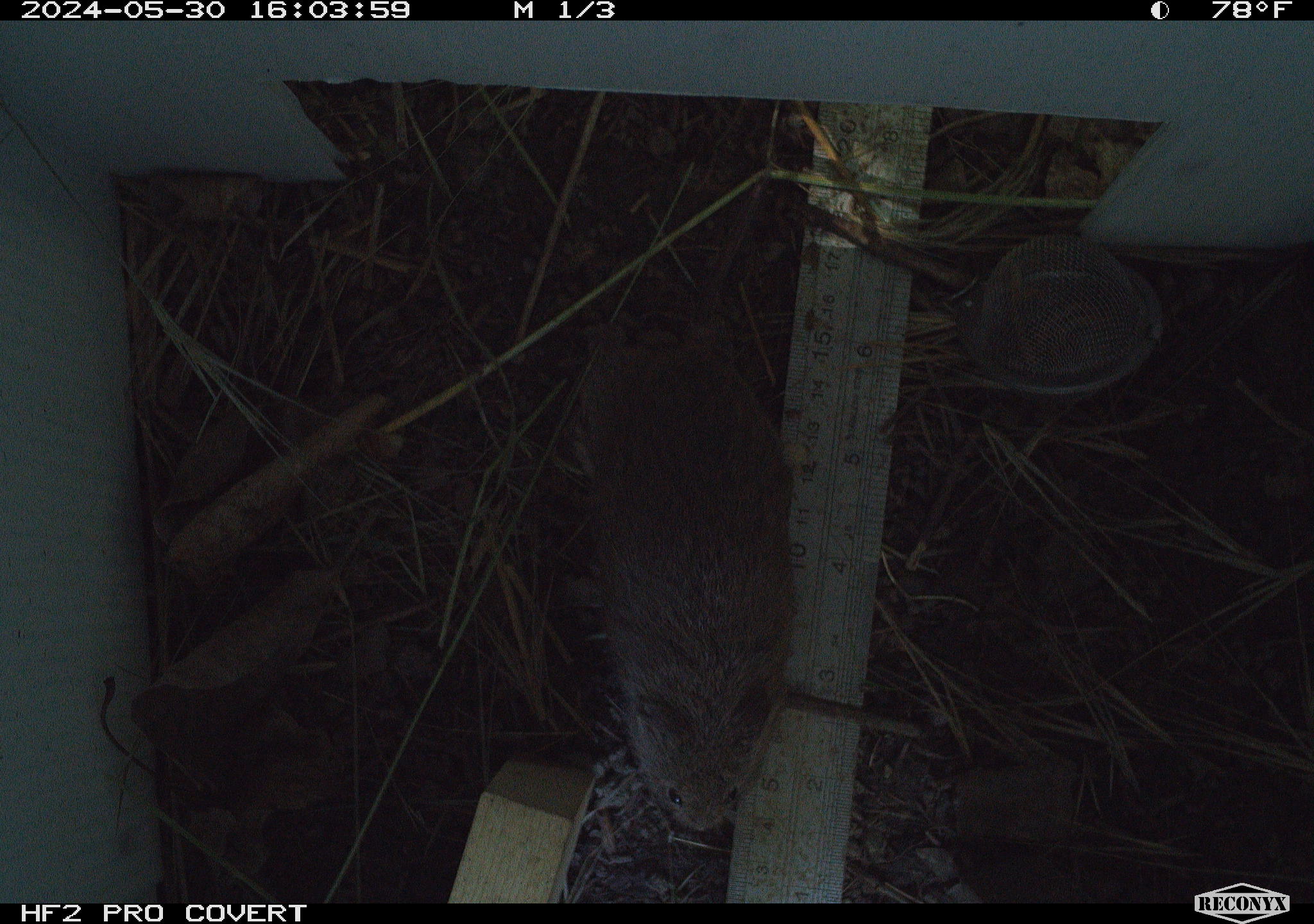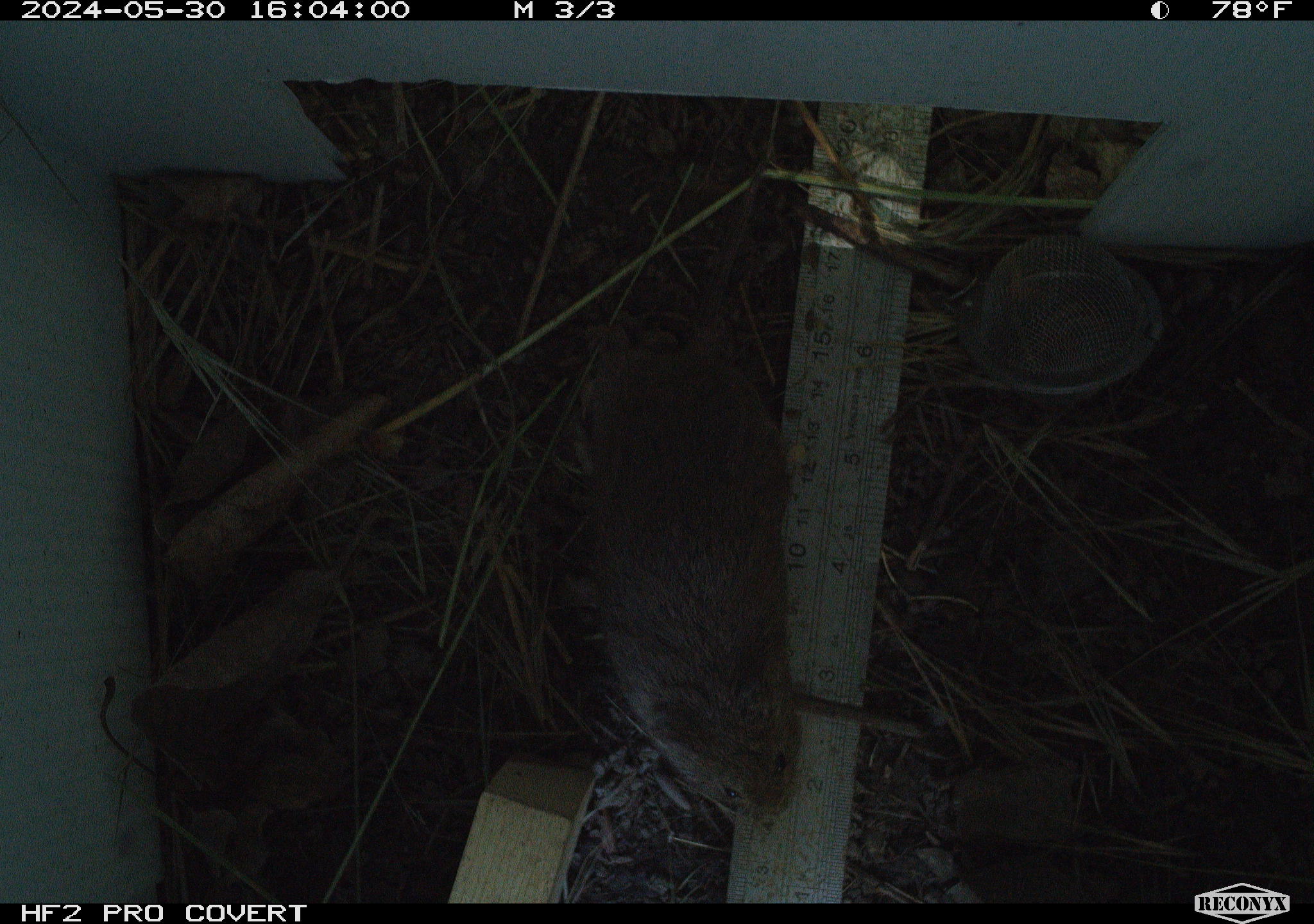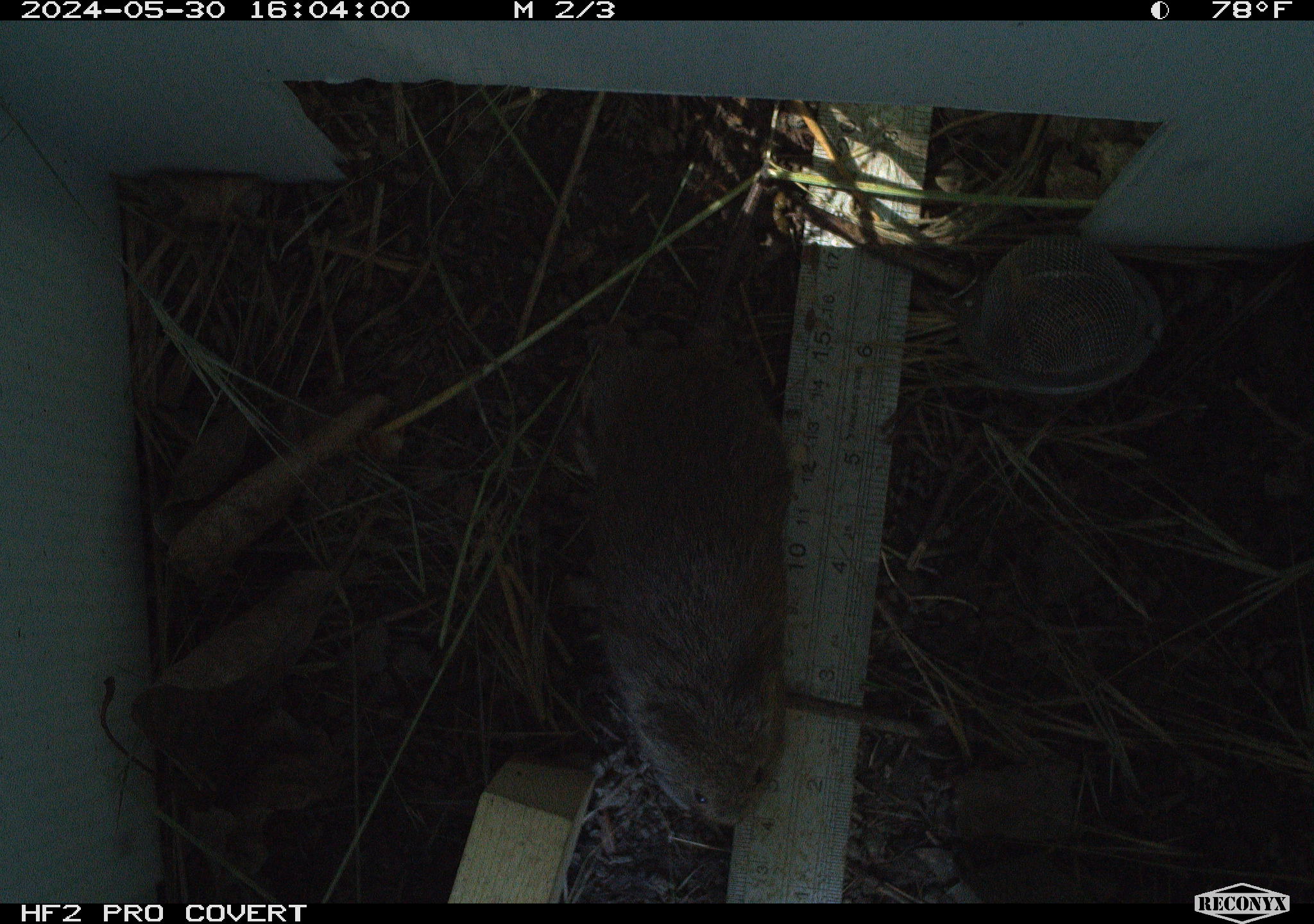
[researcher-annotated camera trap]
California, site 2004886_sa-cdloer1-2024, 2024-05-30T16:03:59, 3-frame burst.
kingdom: Animalia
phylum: Chordata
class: Mammalia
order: Rodentia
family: Cricetidae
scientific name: Arvicolinae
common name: voles, lemmings, and muskrats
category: arvicolinae subfamily